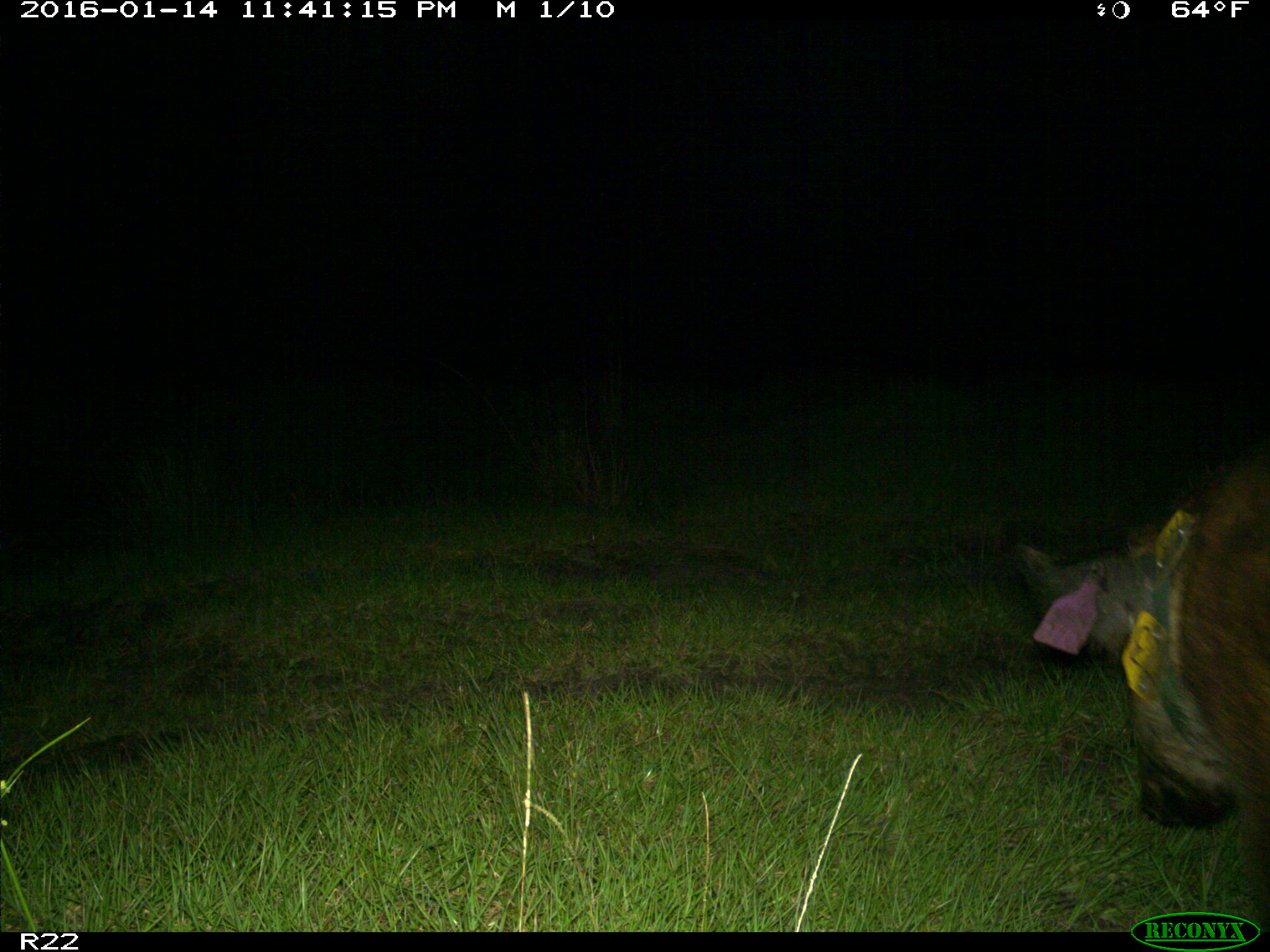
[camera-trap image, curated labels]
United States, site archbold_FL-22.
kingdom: Animalia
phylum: Chordata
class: Mammalia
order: Artiodactyla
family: Suidae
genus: Sus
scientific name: Sus scrofa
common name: wild boar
Sus scrofa (wild boar).